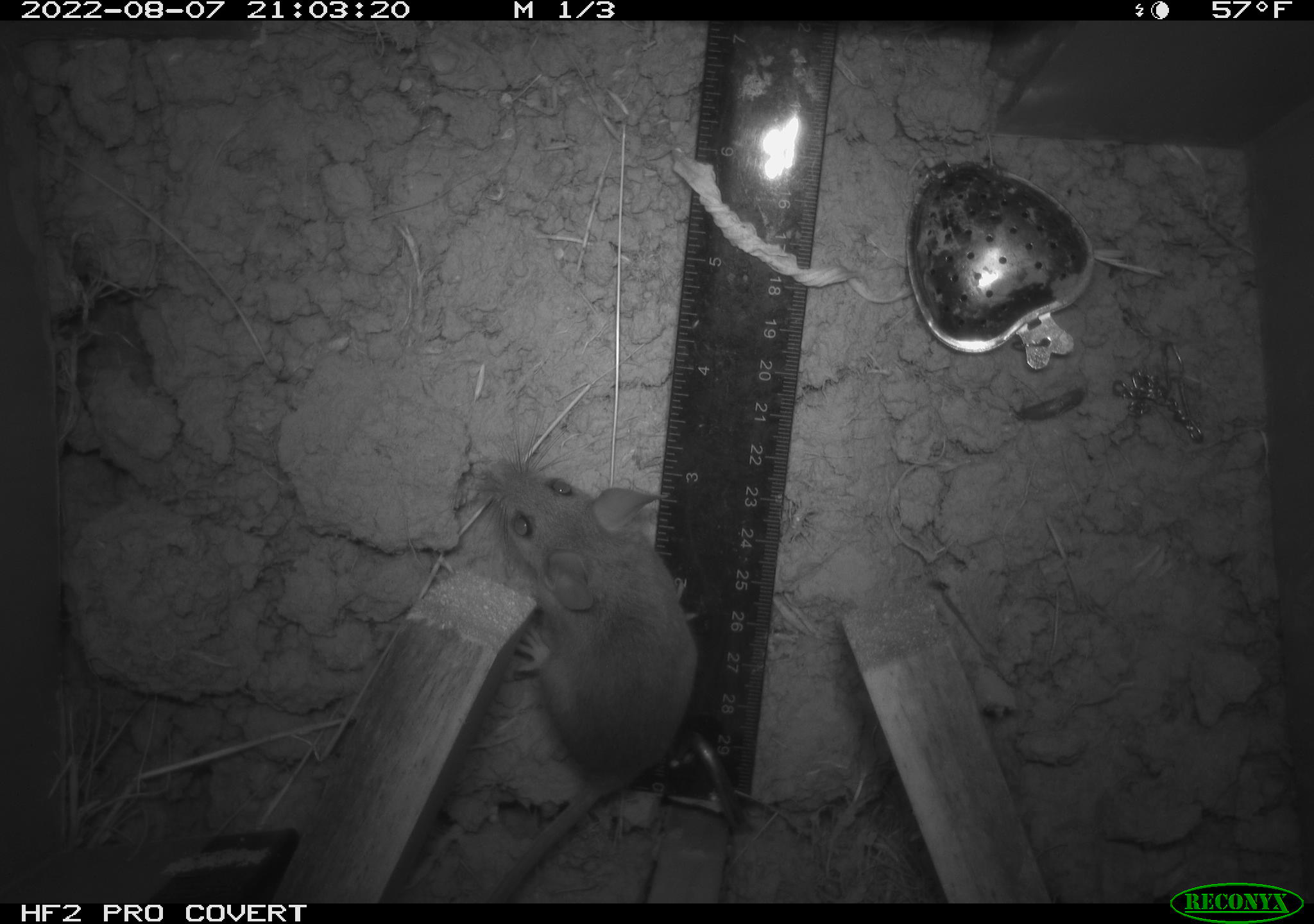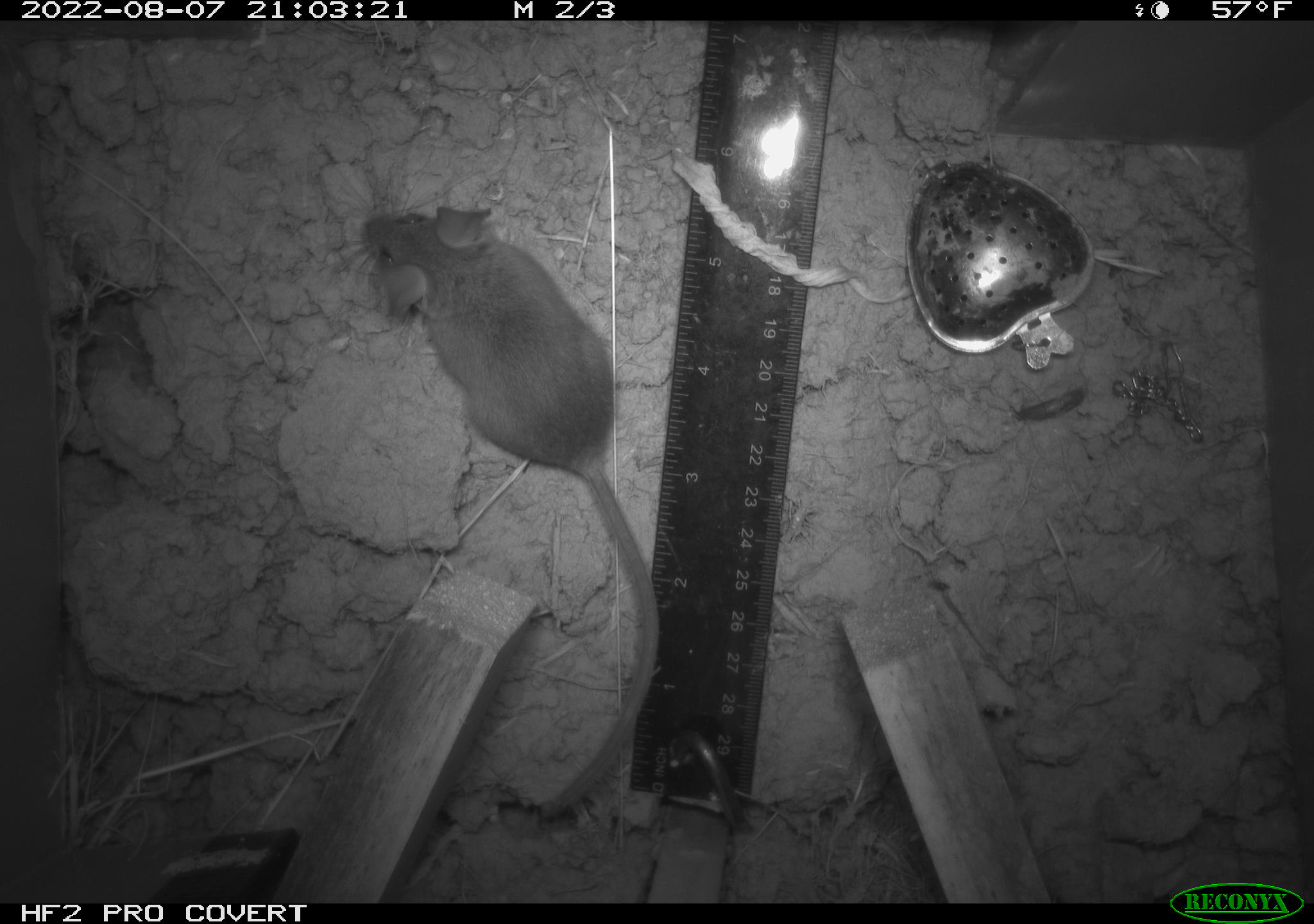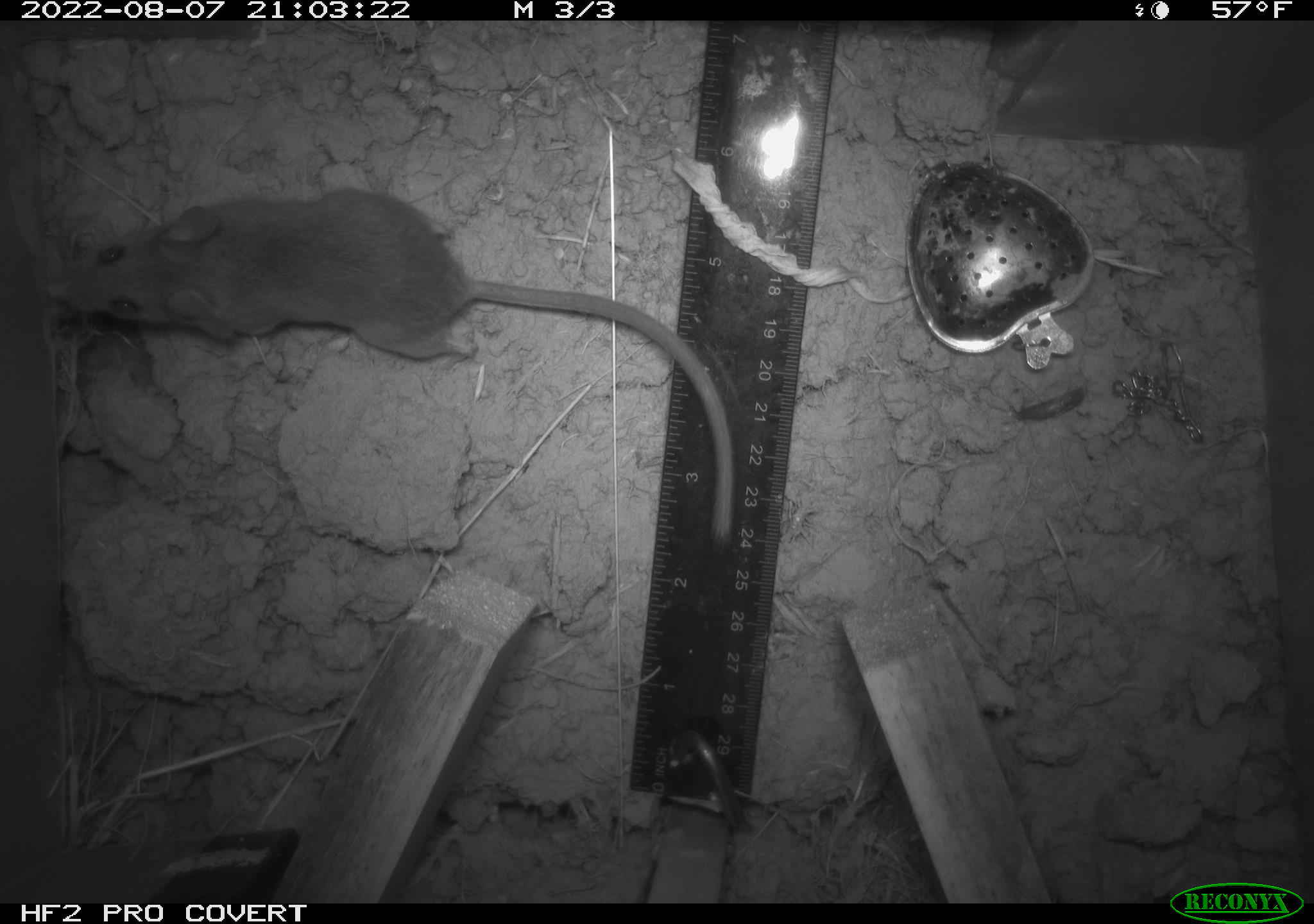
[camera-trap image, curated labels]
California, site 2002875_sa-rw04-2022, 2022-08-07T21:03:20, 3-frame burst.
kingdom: Animalia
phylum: Chordata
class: Mammalia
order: Rodentia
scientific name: Rodentia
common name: mouse species